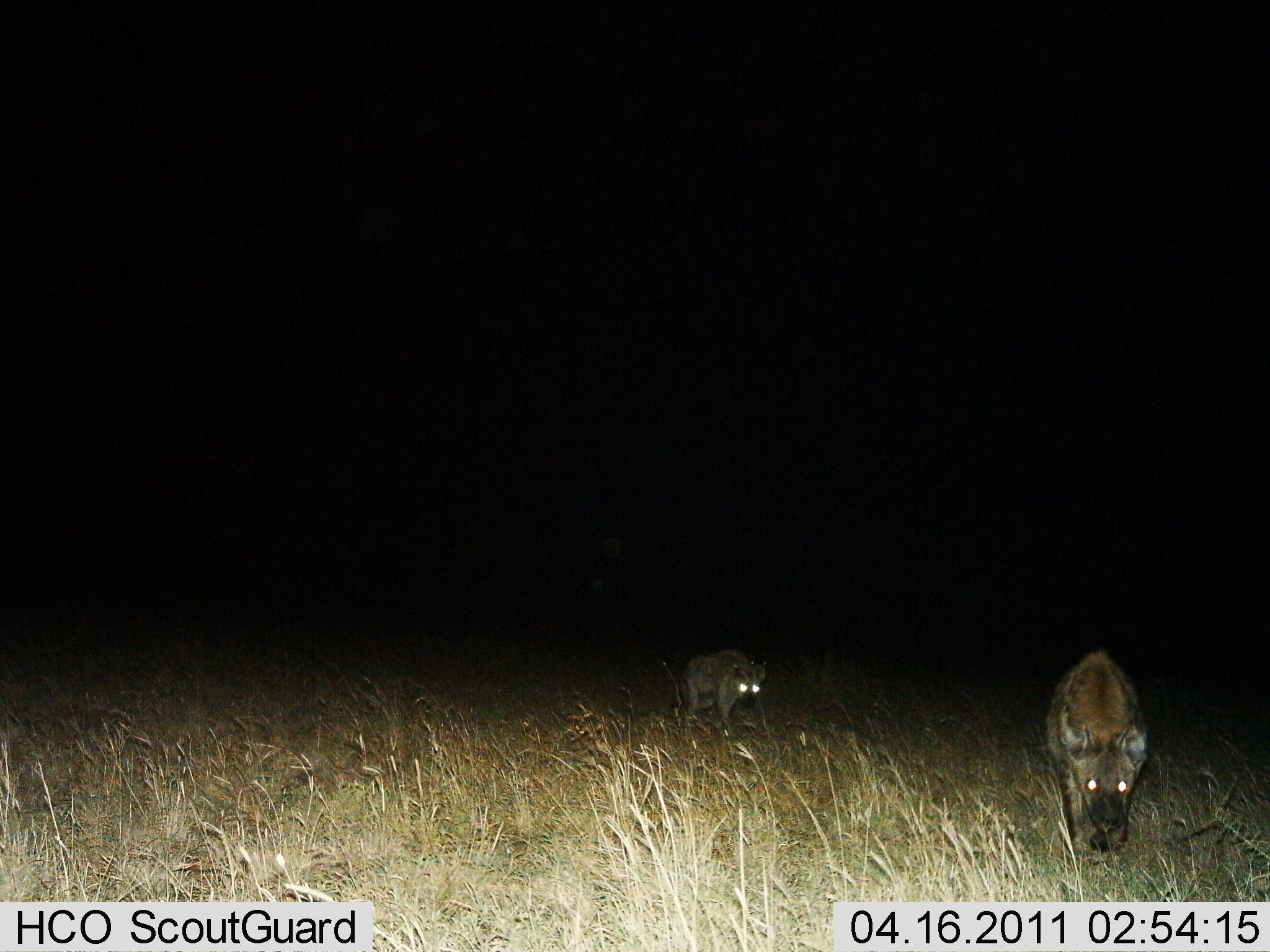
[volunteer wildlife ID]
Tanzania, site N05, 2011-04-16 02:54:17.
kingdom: Animalia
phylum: Chordata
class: Mammalia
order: Carnivora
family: Hyaenidae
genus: Crocuta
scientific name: Crocuta crocuta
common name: spotted hyena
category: hyenaspotted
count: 2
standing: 20%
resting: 0%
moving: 90%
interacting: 0%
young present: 0%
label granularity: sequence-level